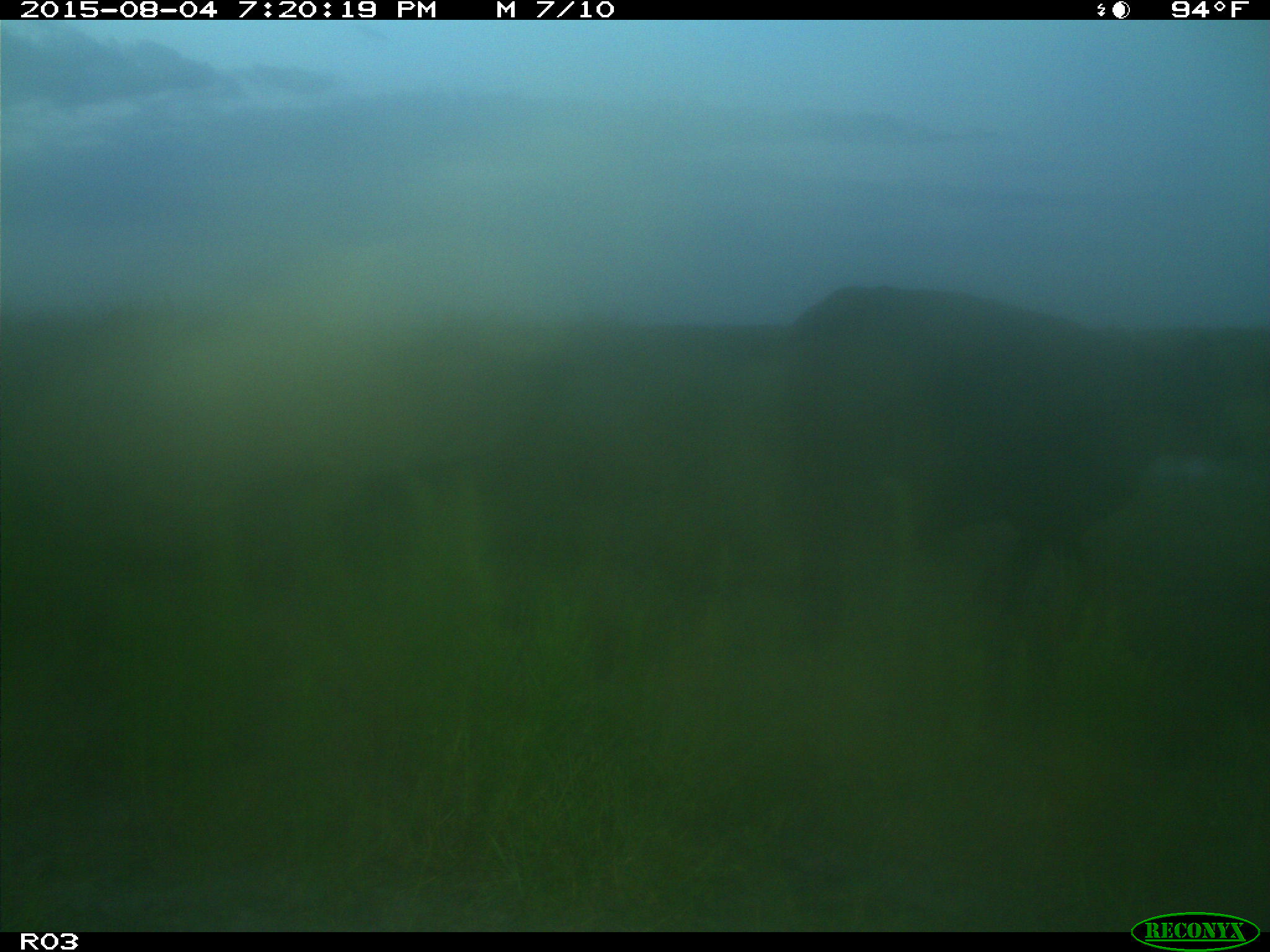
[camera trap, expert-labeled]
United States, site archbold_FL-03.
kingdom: Animalia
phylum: Chordata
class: Mammalia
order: Artiodactyla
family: Bovidae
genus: Bos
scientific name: Bos taurus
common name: domestic cow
Bos taurus (domestic cow).